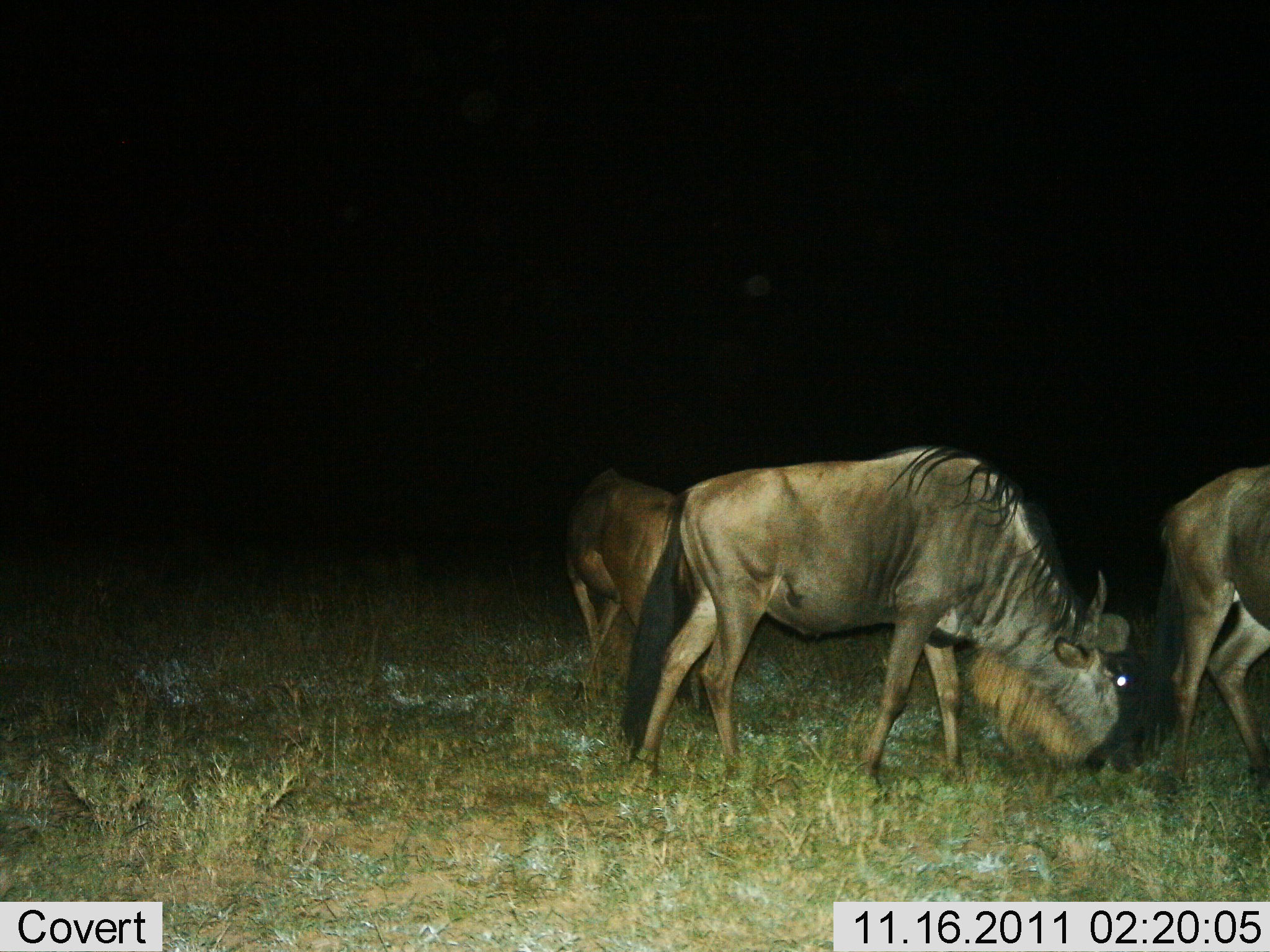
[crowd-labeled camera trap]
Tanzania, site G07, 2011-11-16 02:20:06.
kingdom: Animalia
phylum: Chordata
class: Mammalia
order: Artiodactyla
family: Bovidae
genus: Connochaetes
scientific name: Connochaetes taurinus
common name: blue wildebeest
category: wildebeest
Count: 3.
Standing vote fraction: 10%.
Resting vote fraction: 0%.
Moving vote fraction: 20%.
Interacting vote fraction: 0%.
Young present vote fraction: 0%.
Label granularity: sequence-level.